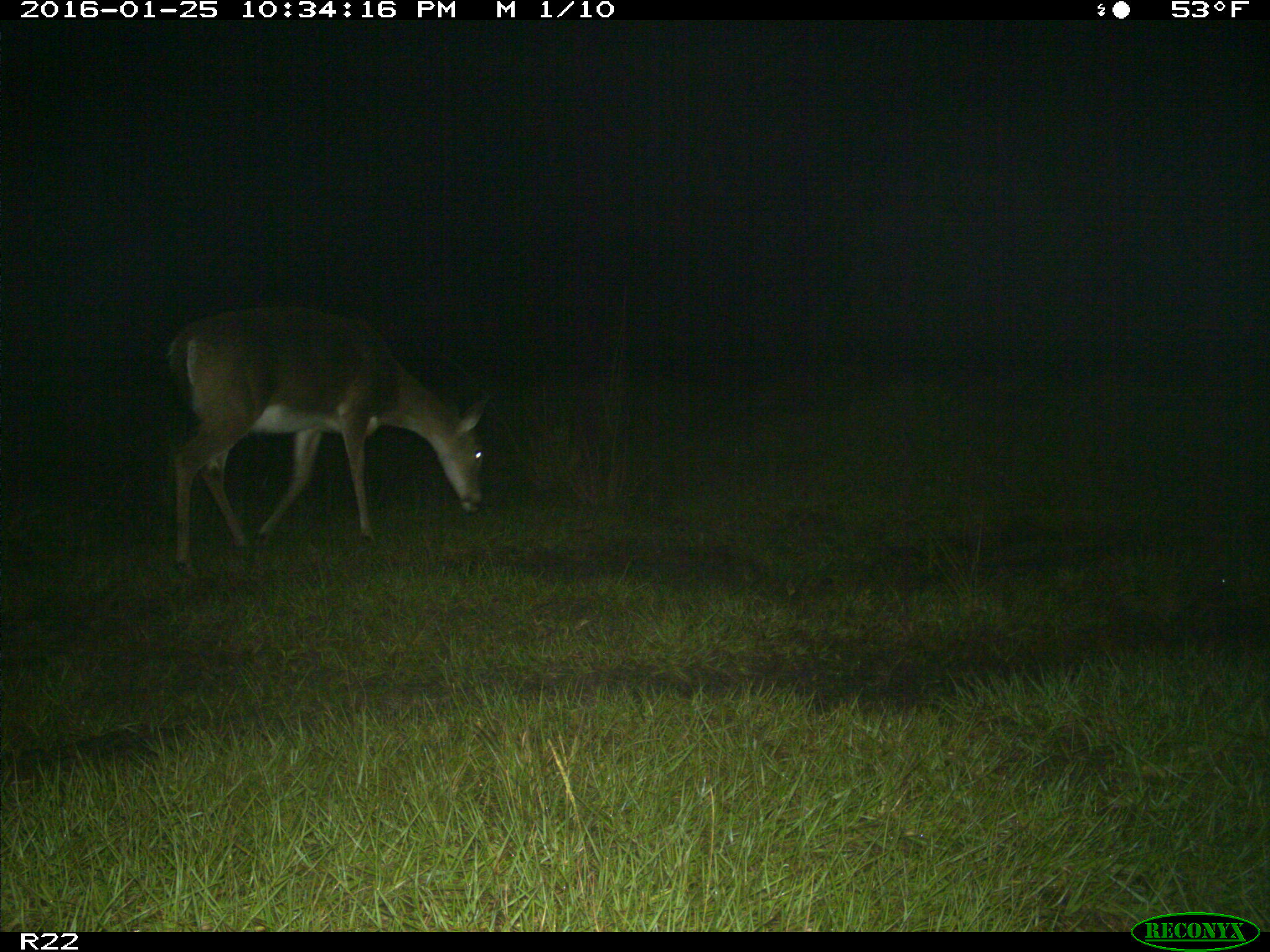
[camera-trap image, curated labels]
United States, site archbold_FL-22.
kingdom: Animalia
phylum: Chordata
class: Mammalia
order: Artiodactyla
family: Cervidae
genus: Odocoileus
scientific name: Odocoileus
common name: deer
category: unidentified deer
Unidentified deer (deer) (Odocoileus).